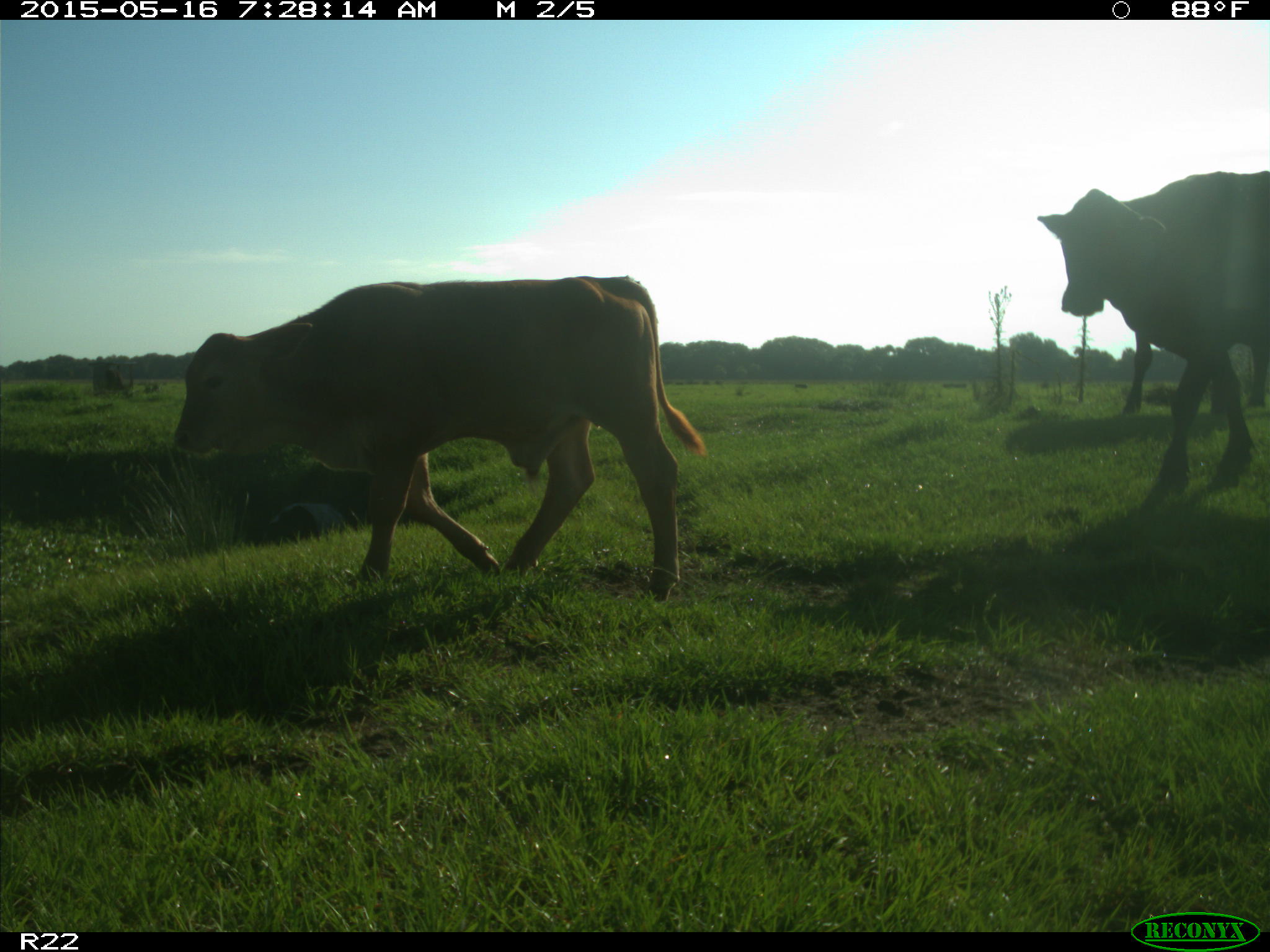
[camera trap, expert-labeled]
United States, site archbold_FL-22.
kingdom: Animalia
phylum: Chordata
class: Mammalia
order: Artiodactyla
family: Bovidae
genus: Bos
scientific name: Bos taurus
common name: domestic cow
Bos taurus (domestic cow).